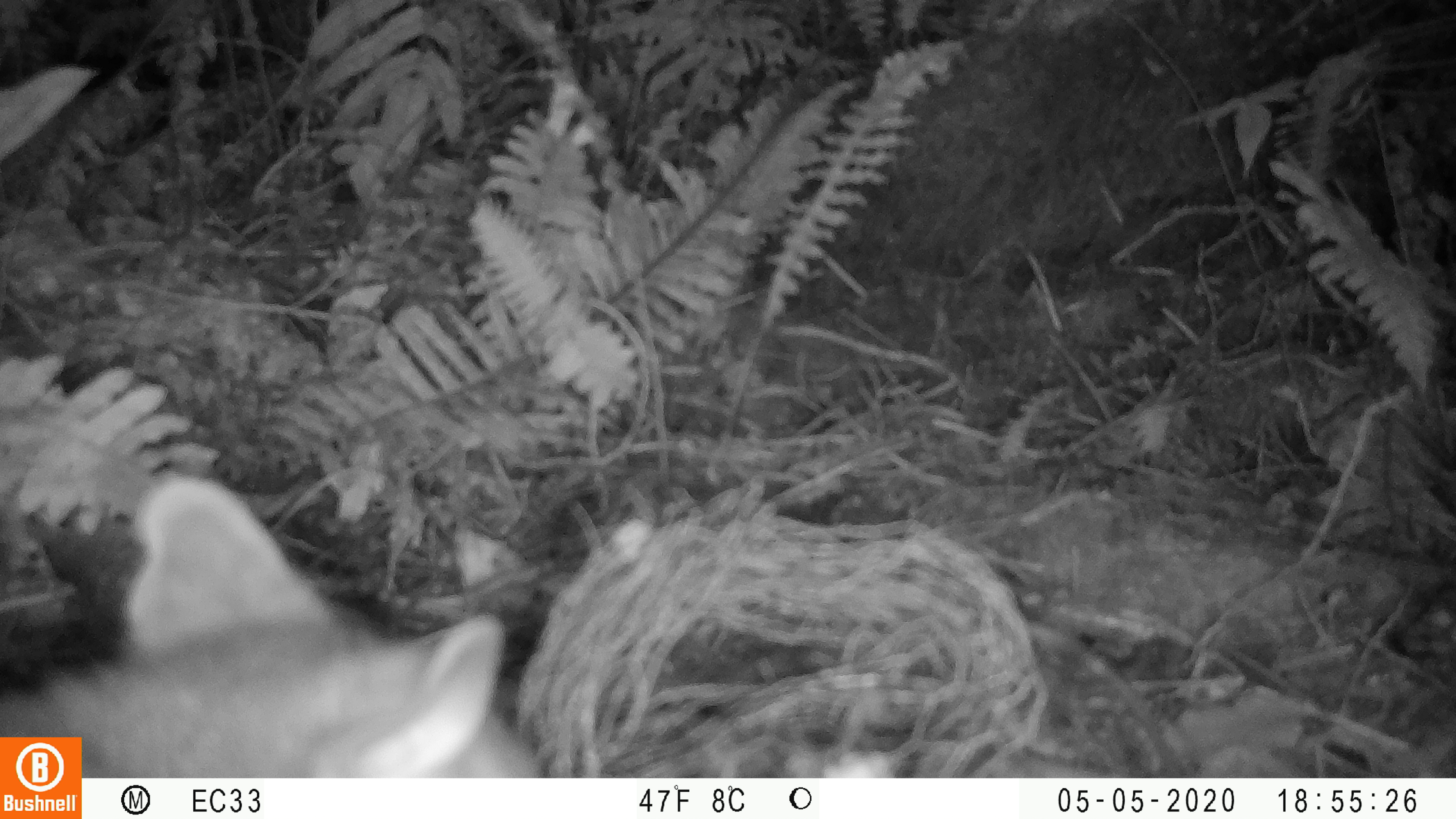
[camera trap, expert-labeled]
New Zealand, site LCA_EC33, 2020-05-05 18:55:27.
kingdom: Animalia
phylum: Chordata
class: Mammalia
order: Diprotodontia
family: Phalangeridae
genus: Trichosurus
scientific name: Trichosurus vulpecula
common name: common brushtail possum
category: possum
Possum (common brushtail possum) (Trichosurus vulpecula).